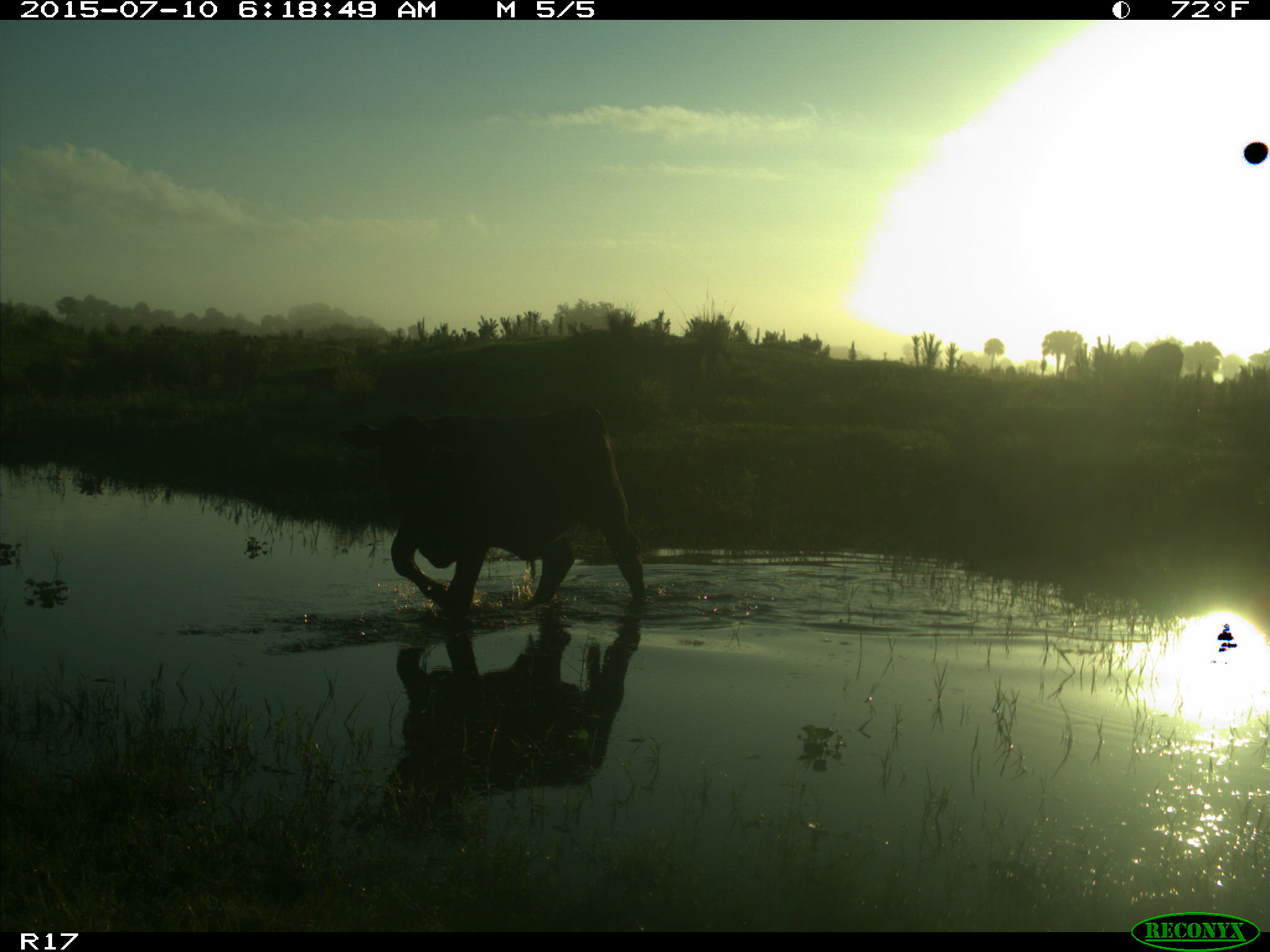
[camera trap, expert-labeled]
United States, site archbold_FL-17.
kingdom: Animalia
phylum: Chordata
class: Mammalia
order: Artiodactyla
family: Bovidae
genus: Bos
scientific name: Bos taurus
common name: domestic cow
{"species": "Bos taurus (domestic cow)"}